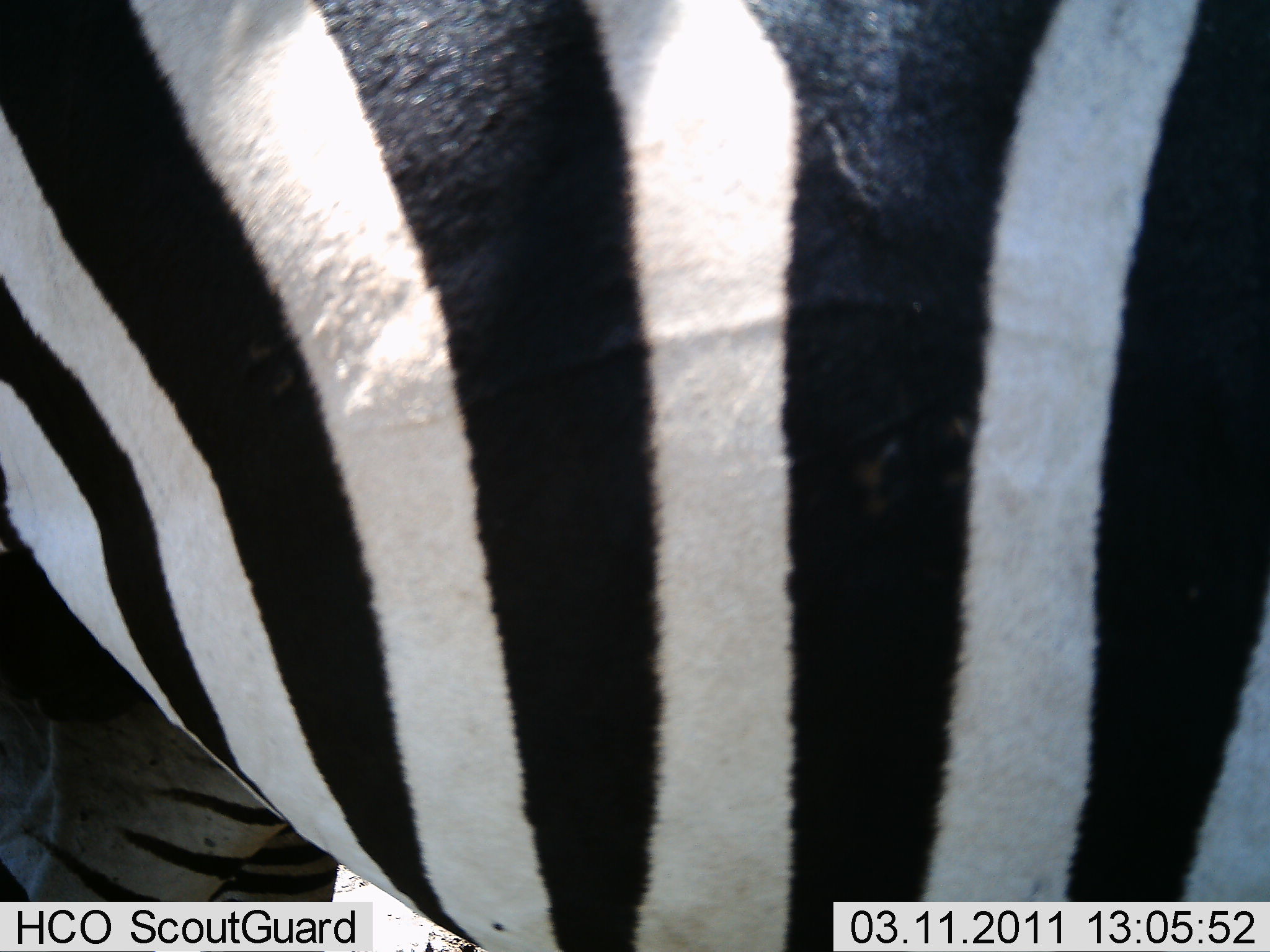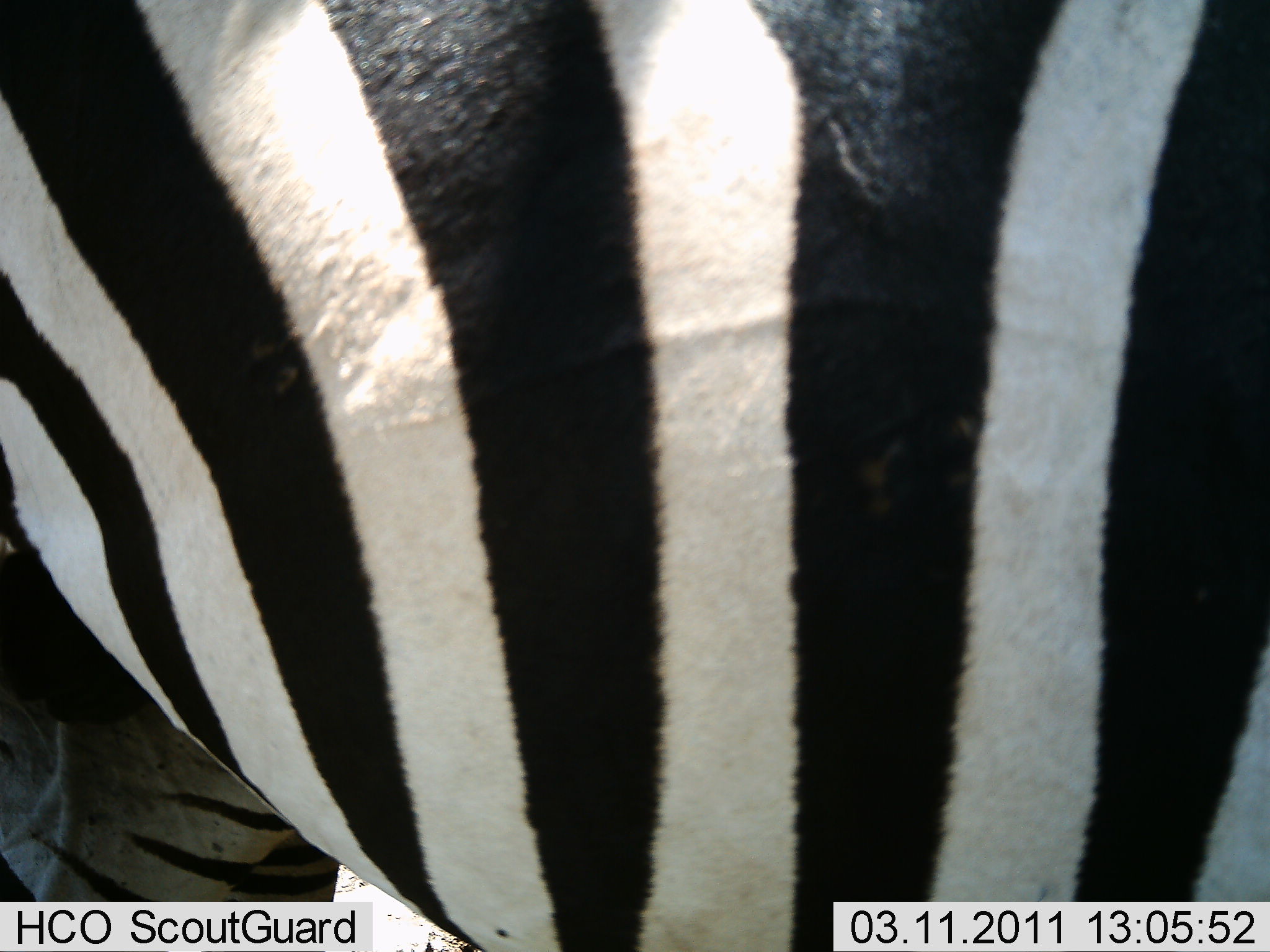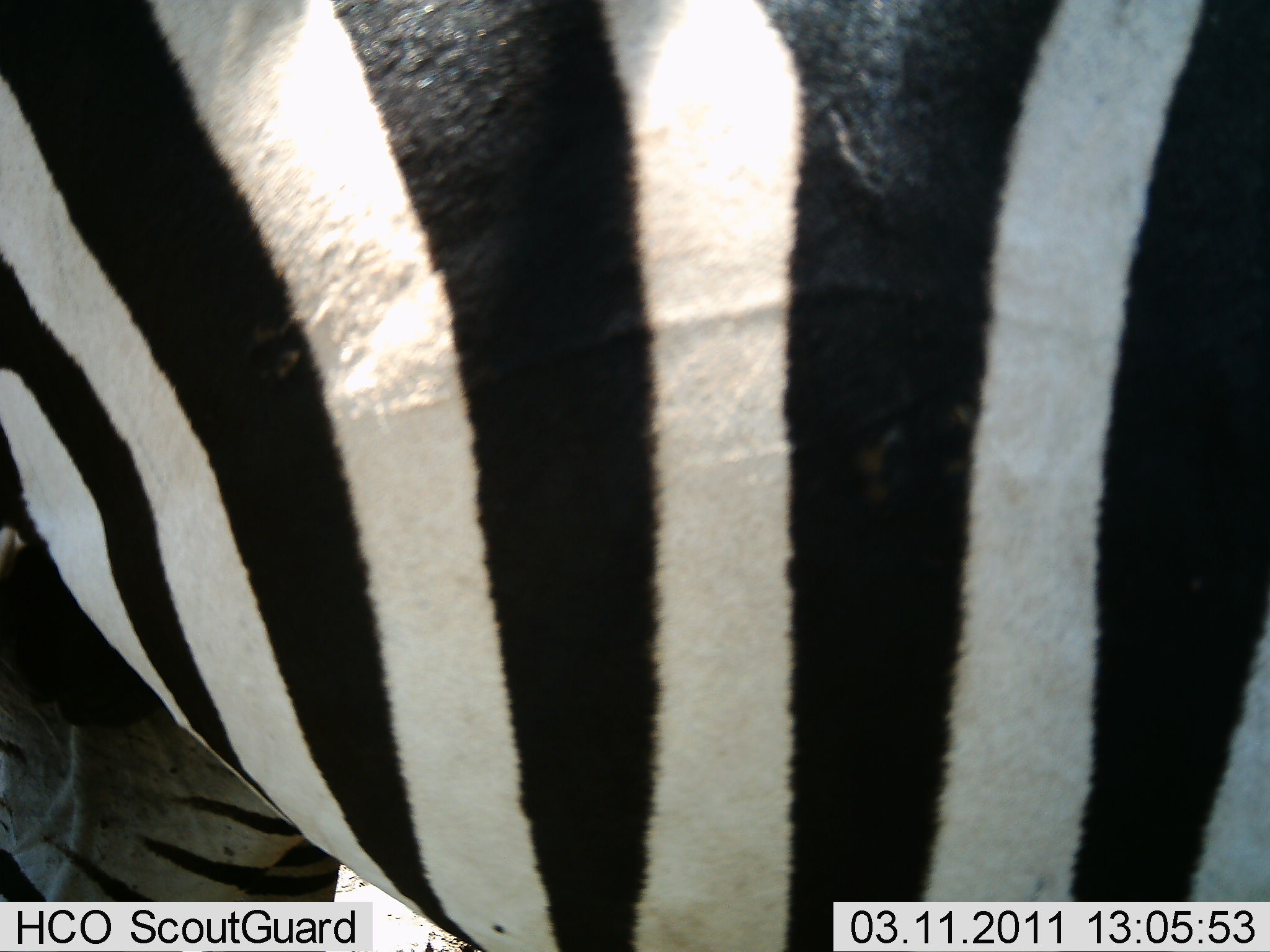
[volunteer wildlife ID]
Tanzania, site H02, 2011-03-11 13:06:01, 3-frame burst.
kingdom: Animalia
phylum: Chordata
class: Mammalia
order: Perissodactyla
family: Equidae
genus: Equus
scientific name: Equus quagga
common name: plains zebra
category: zebra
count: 1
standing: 90%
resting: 0%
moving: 0%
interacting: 10%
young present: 0%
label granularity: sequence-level